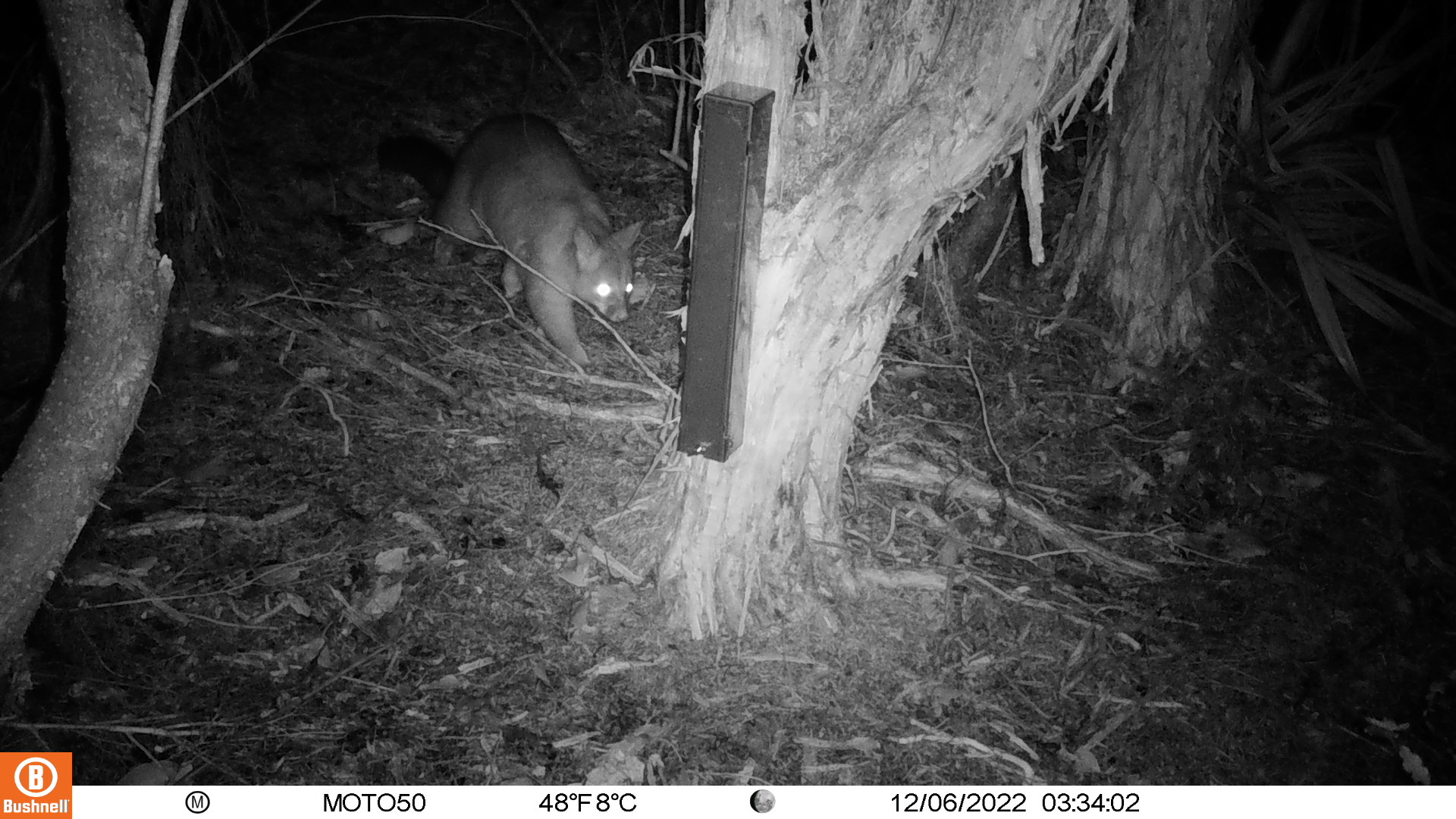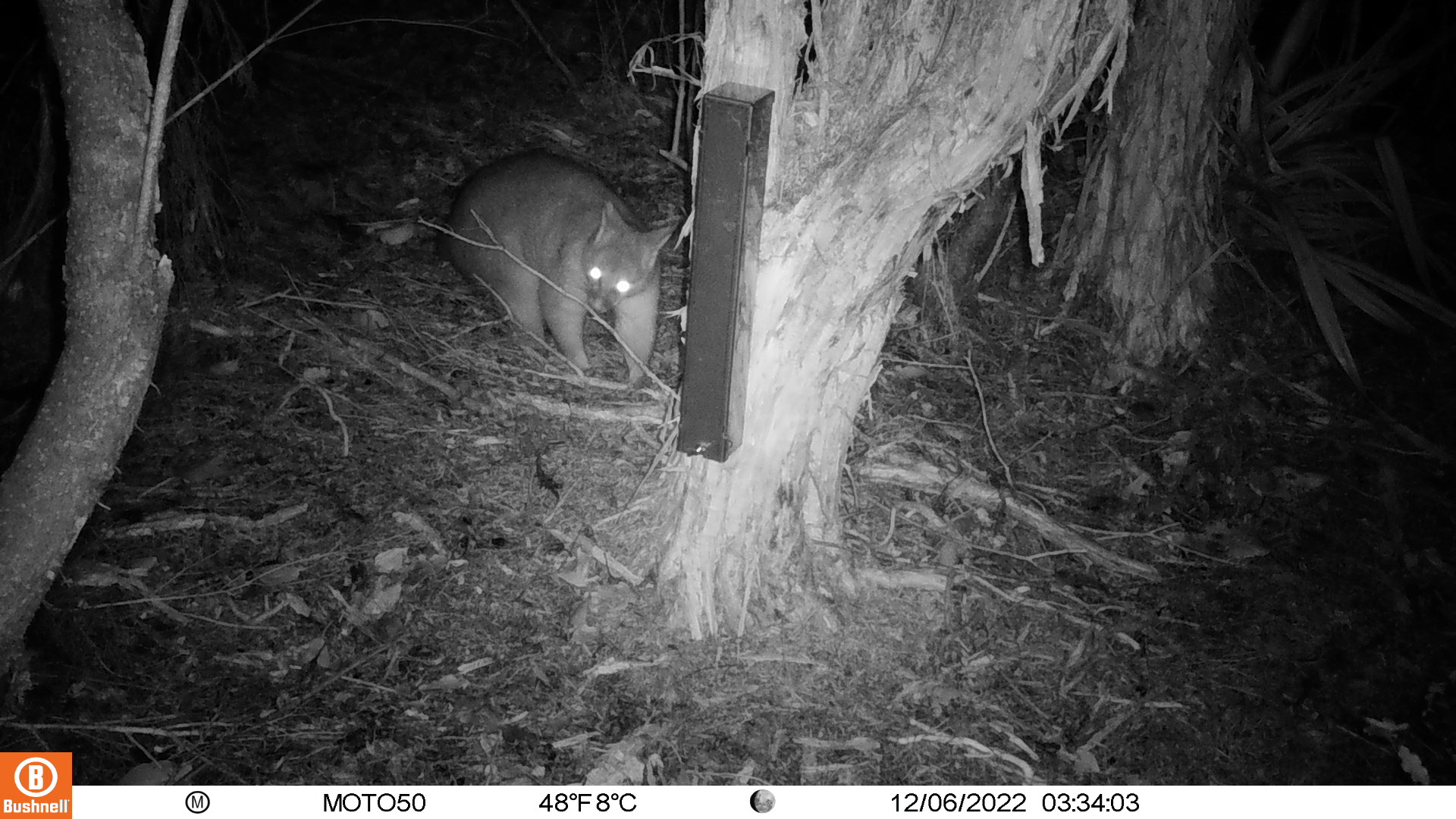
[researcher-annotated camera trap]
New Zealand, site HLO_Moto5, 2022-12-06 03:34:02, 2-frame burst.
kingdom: Animalia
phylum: Chordata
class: Mammalia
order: Diprotodontia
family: Phalangeridae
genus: Trichosurus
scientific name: Trichosurus vulpecula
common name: common brushtail possum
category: possum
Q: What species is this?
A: Possum (common brushtail possum) (Trichosurus vulpecula).